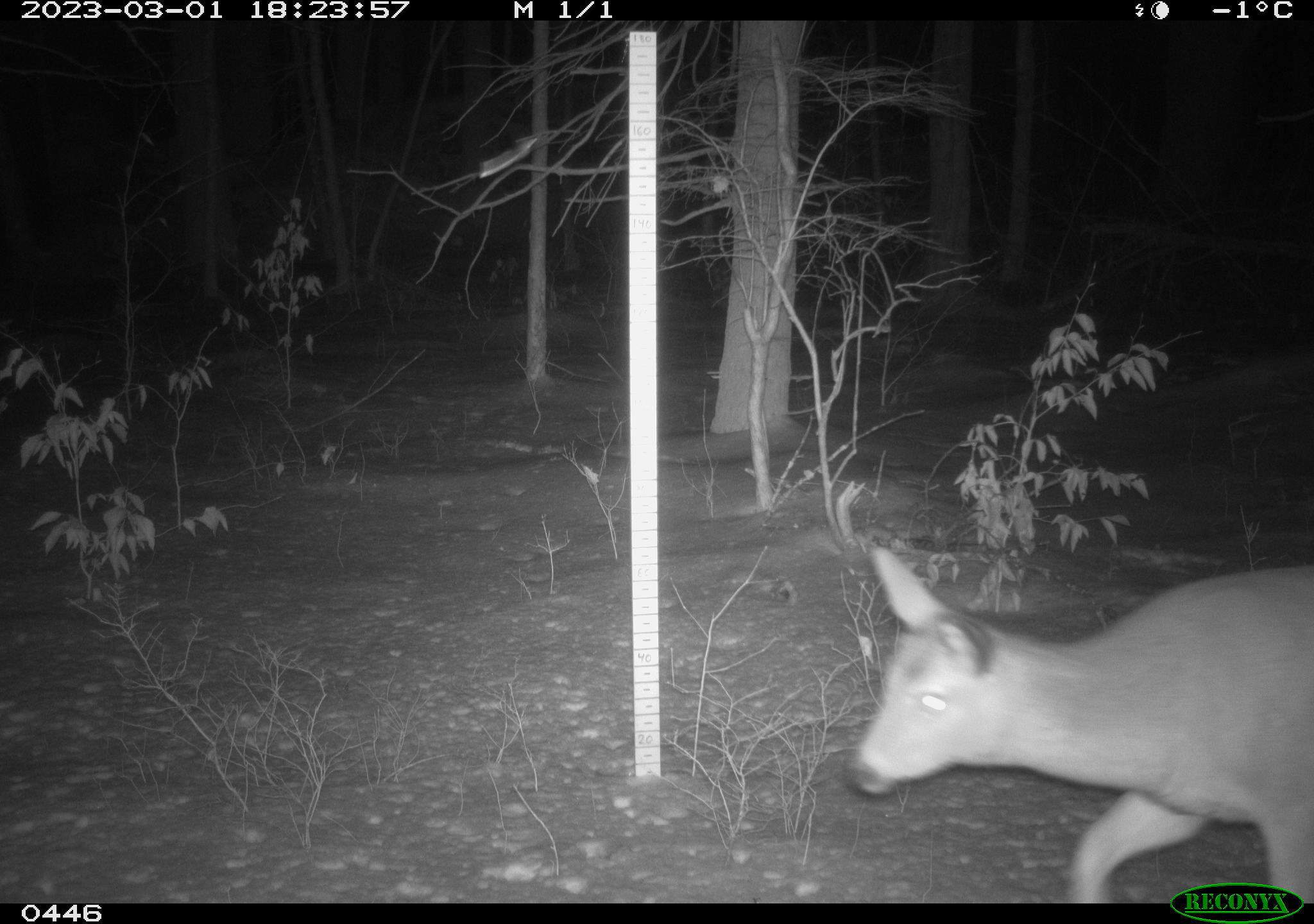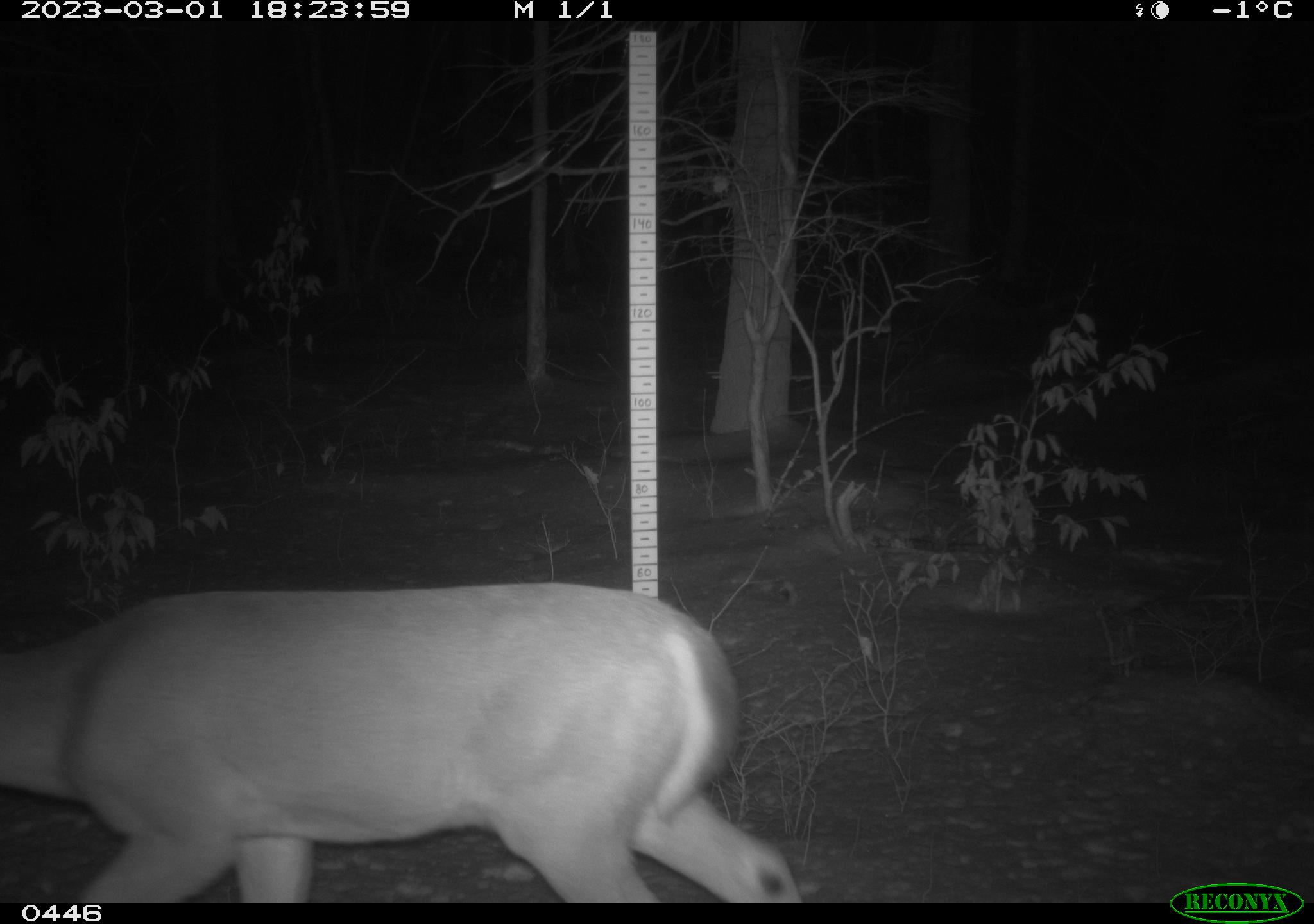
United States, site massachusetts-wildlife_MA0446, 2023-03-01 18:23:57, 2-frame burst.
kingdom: Animalia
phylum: Chordata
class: Mammalia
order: Artiodactyla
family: Cervidae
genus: Odocoileus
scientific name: Odocoileus virginianus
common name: white-tailed deer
White-tailed deer (Odocoileus virginianus).